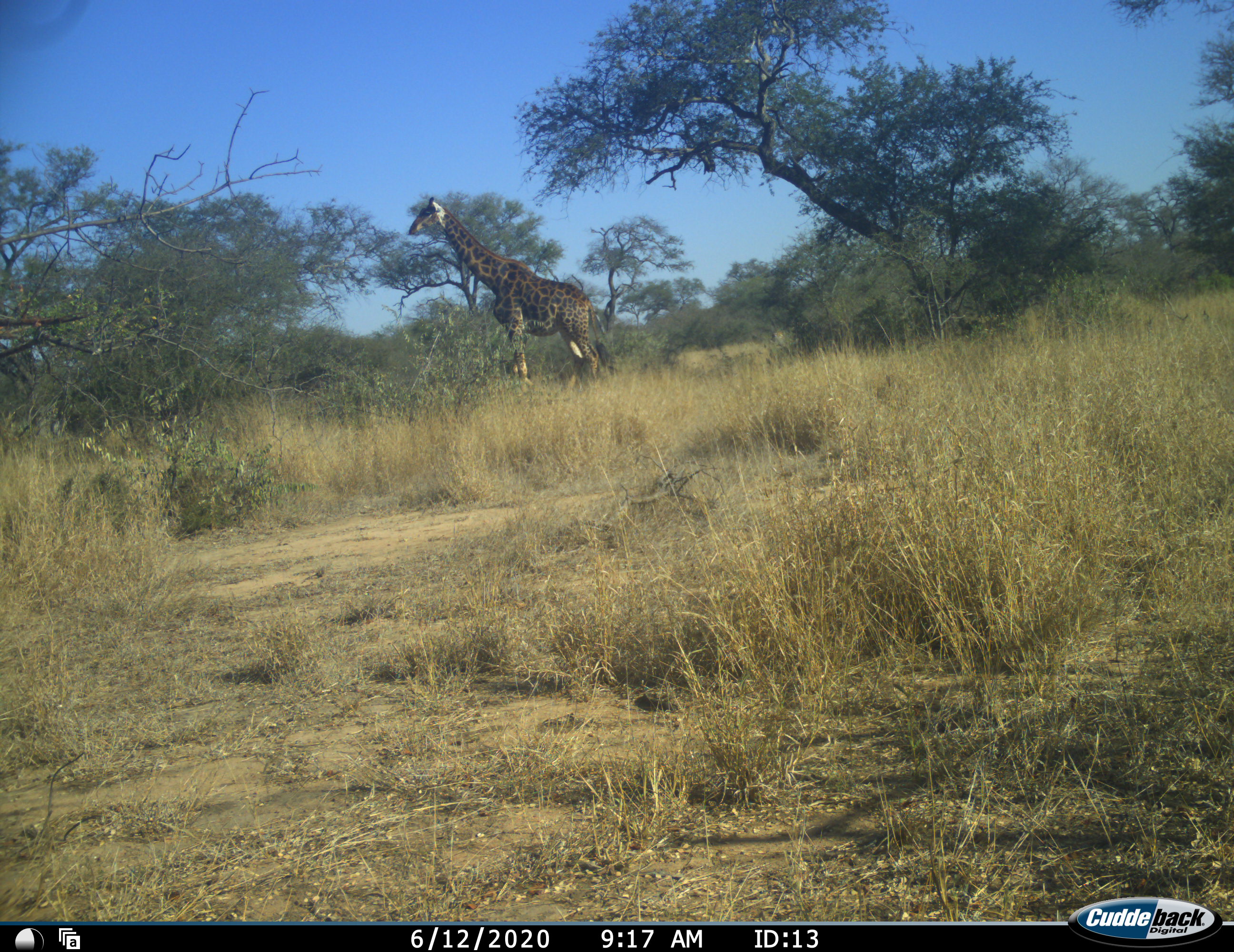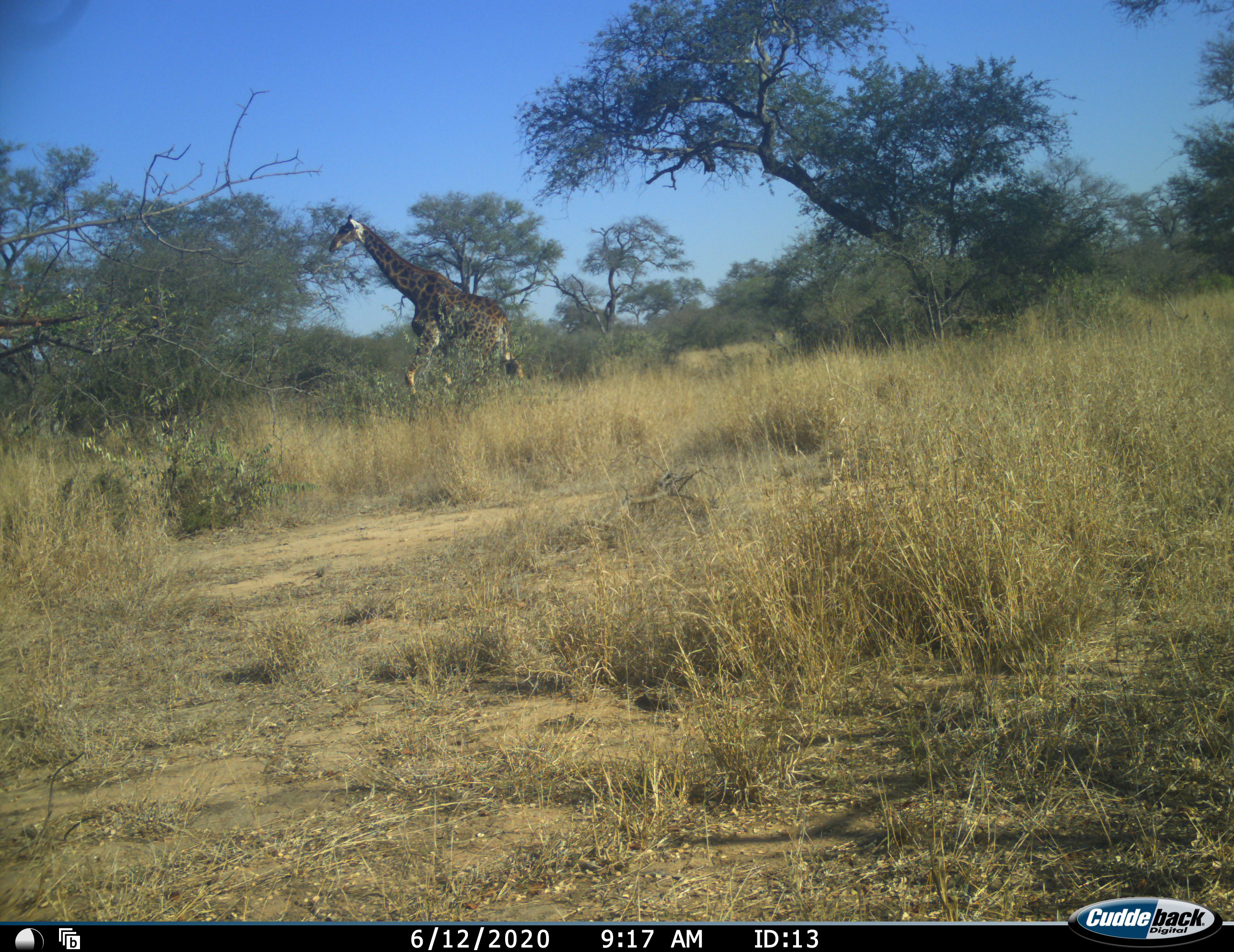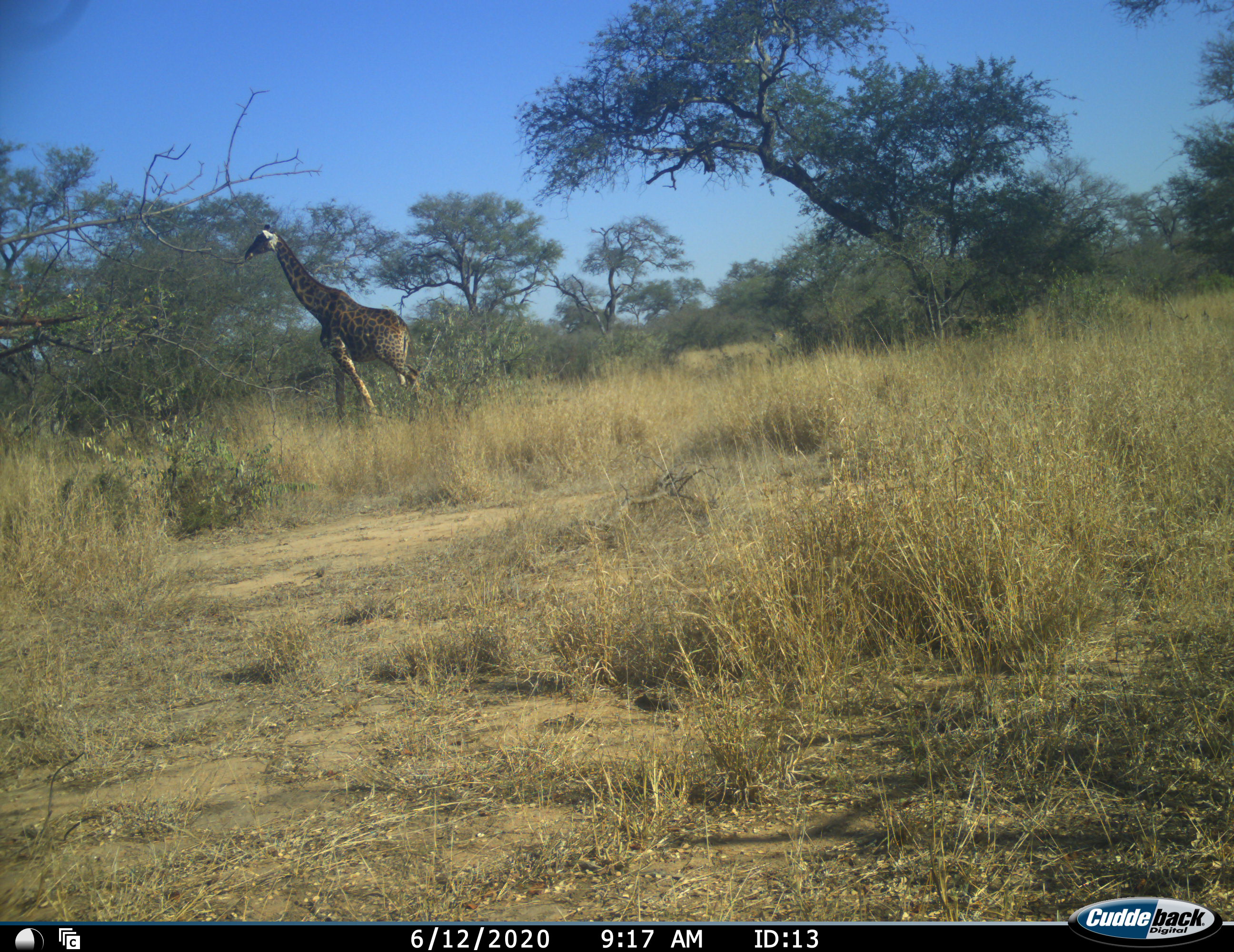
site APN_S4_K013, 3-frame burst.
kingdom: Animalia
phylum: Chordata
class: Mammalia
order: Artiodactyla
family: Giraffidae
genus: Giraffa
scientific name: Giraffa camelopardalis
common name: giraffe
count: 1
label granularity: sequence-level